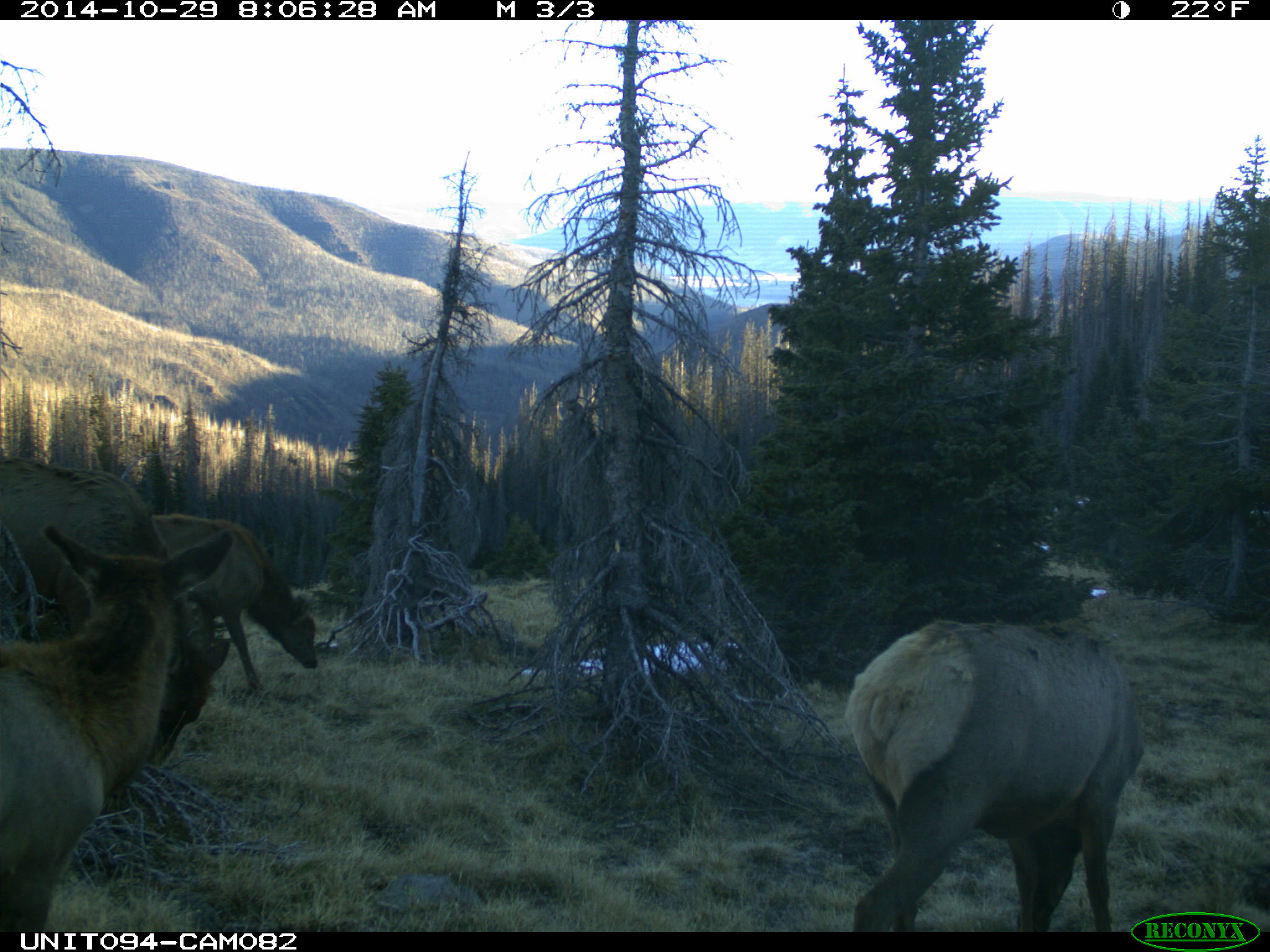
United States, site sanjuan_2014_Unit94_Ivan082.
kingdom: Animalia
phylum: Chordata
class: Mammalia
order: Artiodactyla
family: Cervidae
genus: Cervus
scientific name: Cervus elaphus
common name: red deer